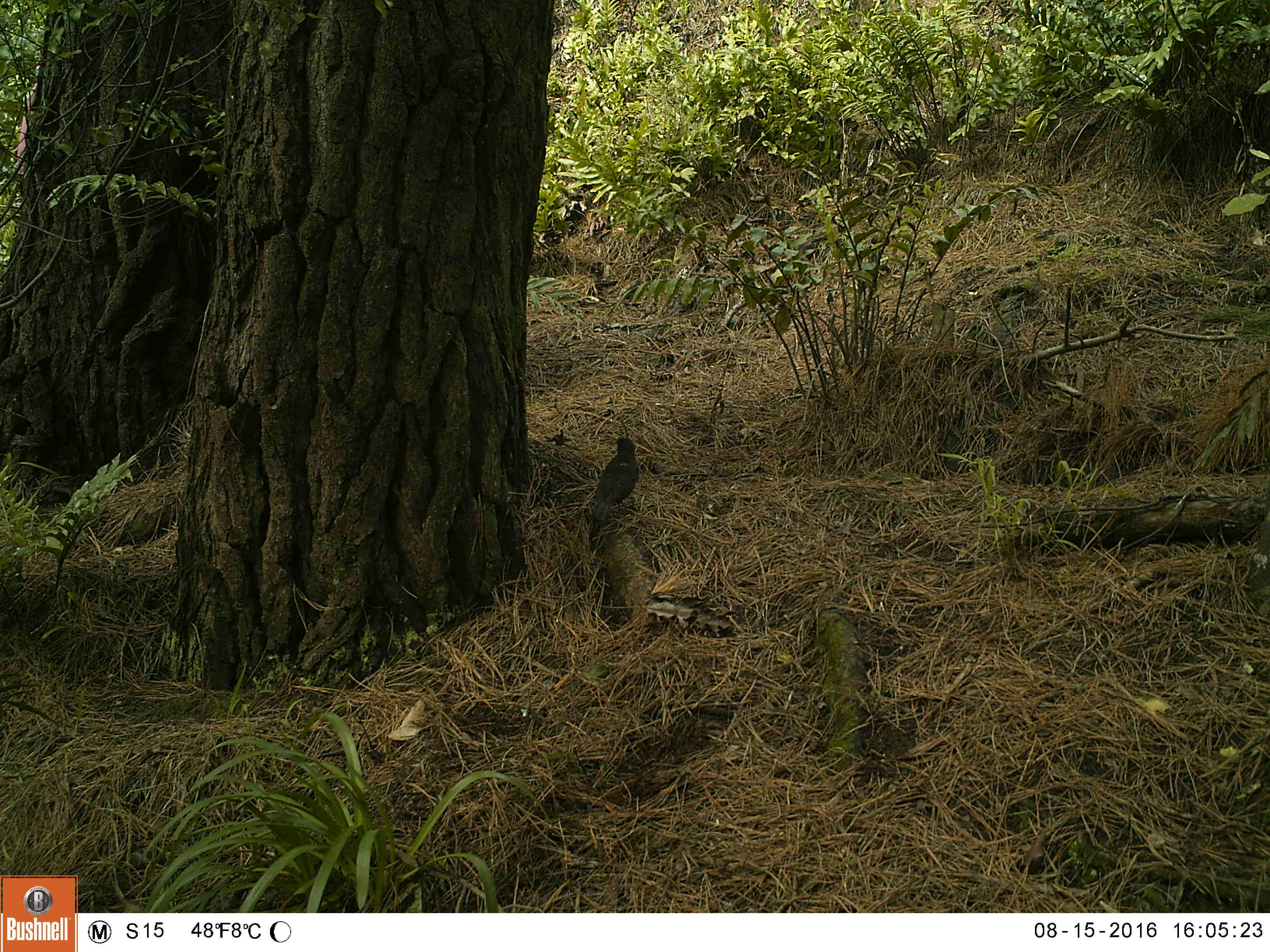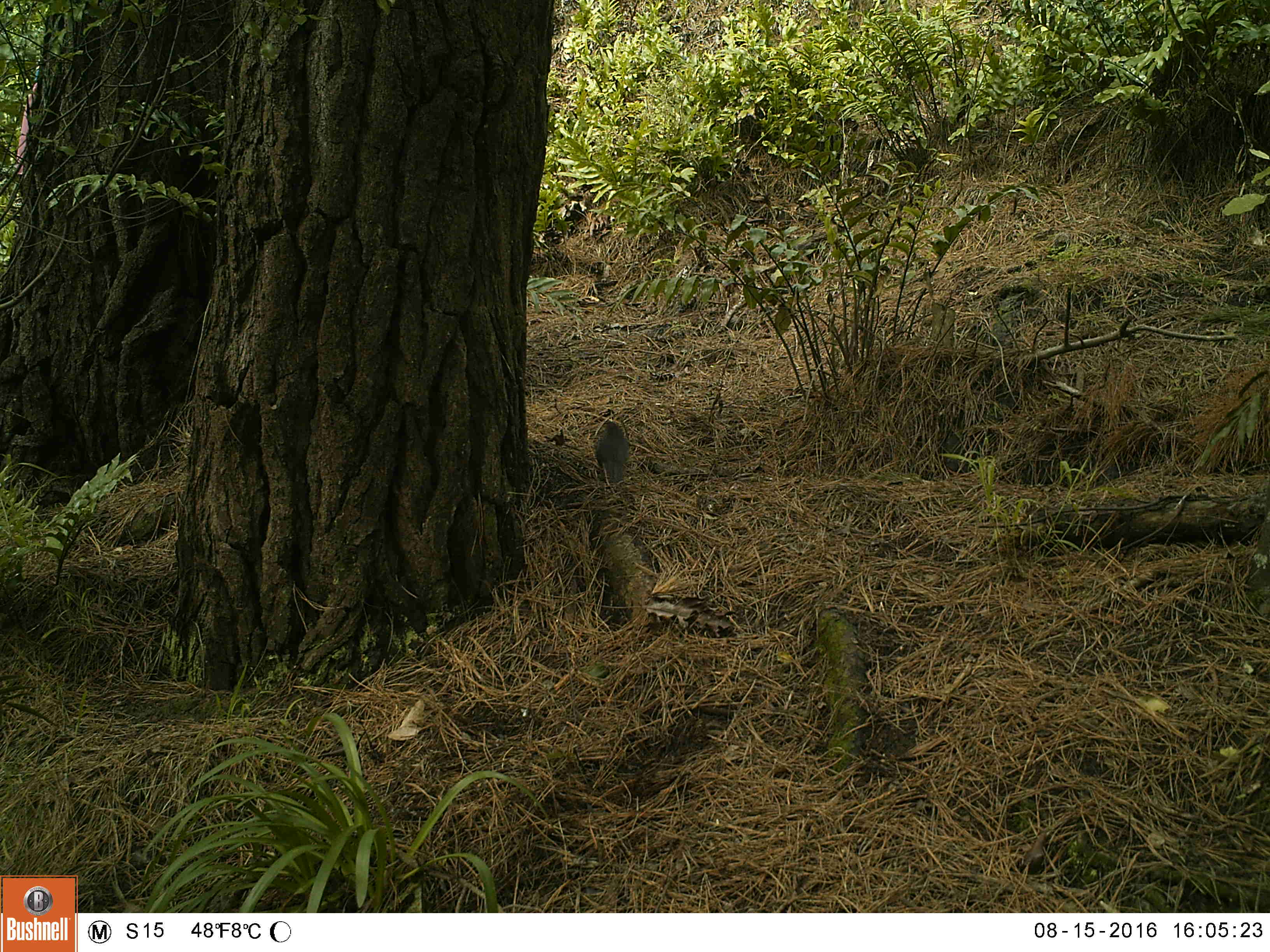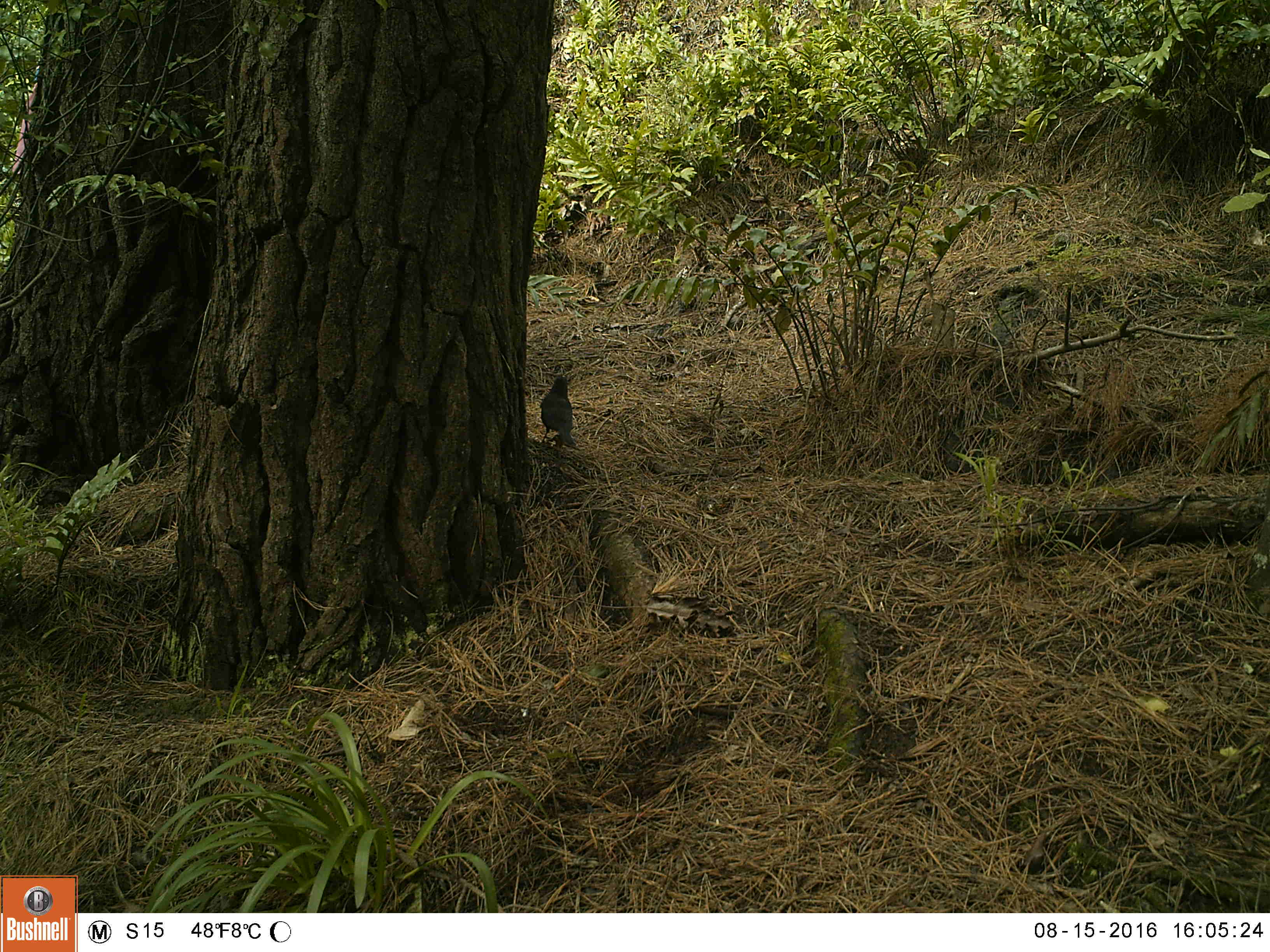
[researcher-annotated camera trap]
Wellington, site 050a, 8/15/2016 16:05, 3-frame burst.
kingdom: Animalia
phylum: Chordata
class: Aves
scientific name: Aves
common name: bird